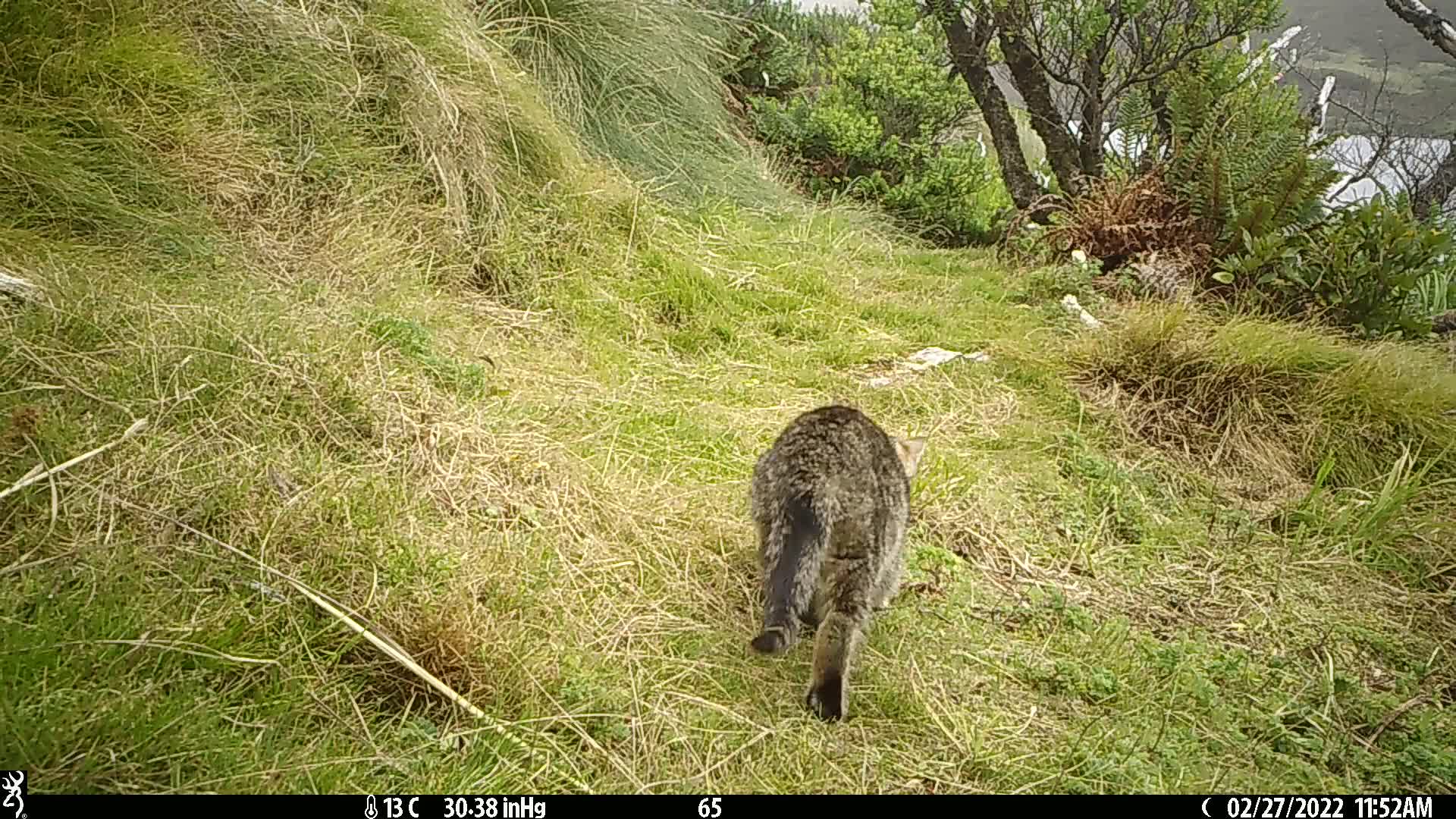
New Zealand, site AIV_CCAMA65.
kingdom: Animalia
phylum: Chordata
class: Mammalia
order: Carnivora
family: Felidae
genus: Felis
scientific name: Felis catus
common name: domestic cat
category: cat